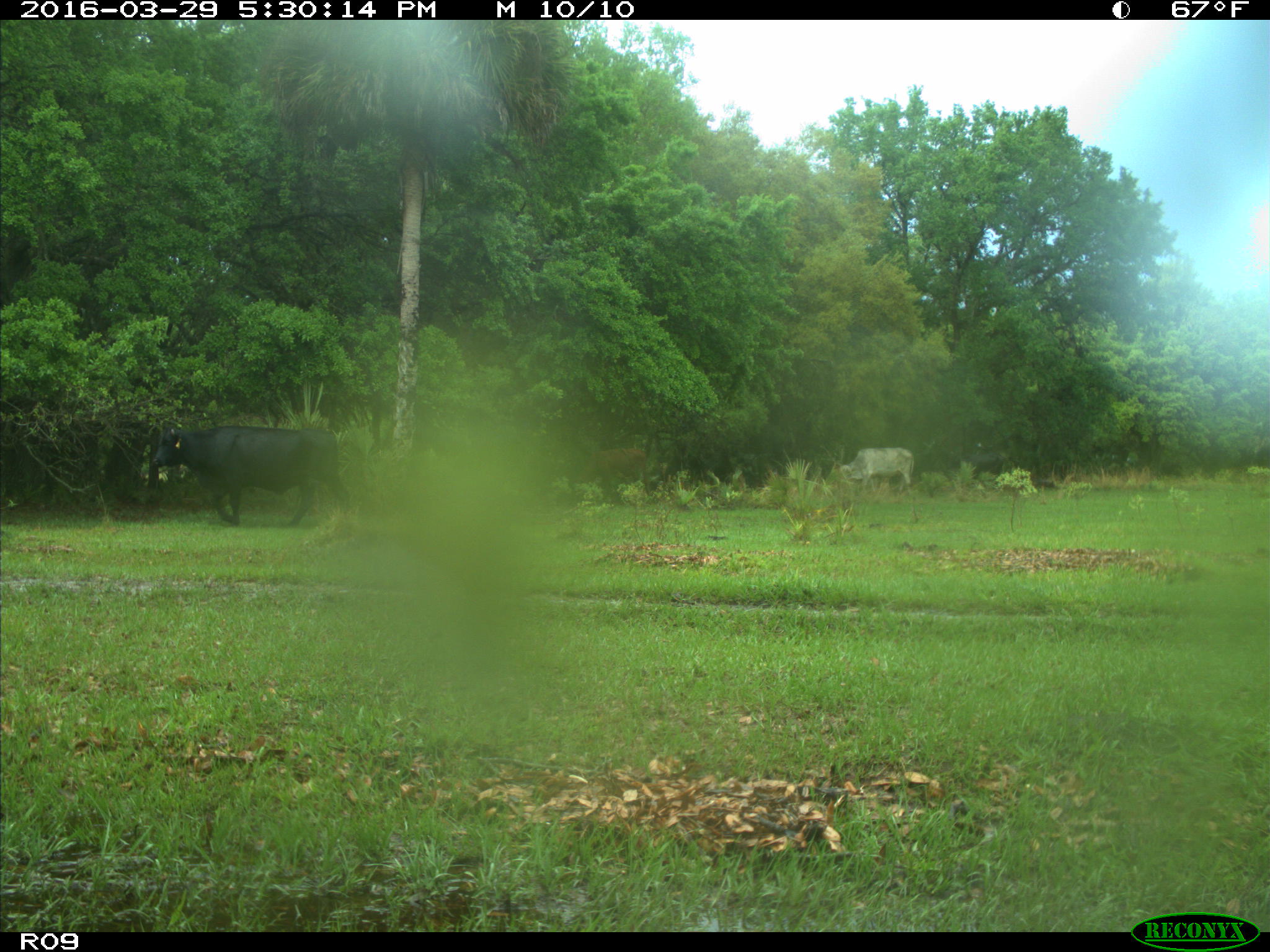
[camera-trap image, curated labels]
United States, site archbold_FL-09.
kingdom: Animalia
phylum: Chordata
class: Mammalia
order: Artiodactyla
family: Bovidae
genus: Bos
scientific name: Bos taurus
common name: domestic cow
Bos taurus (domestic cow).